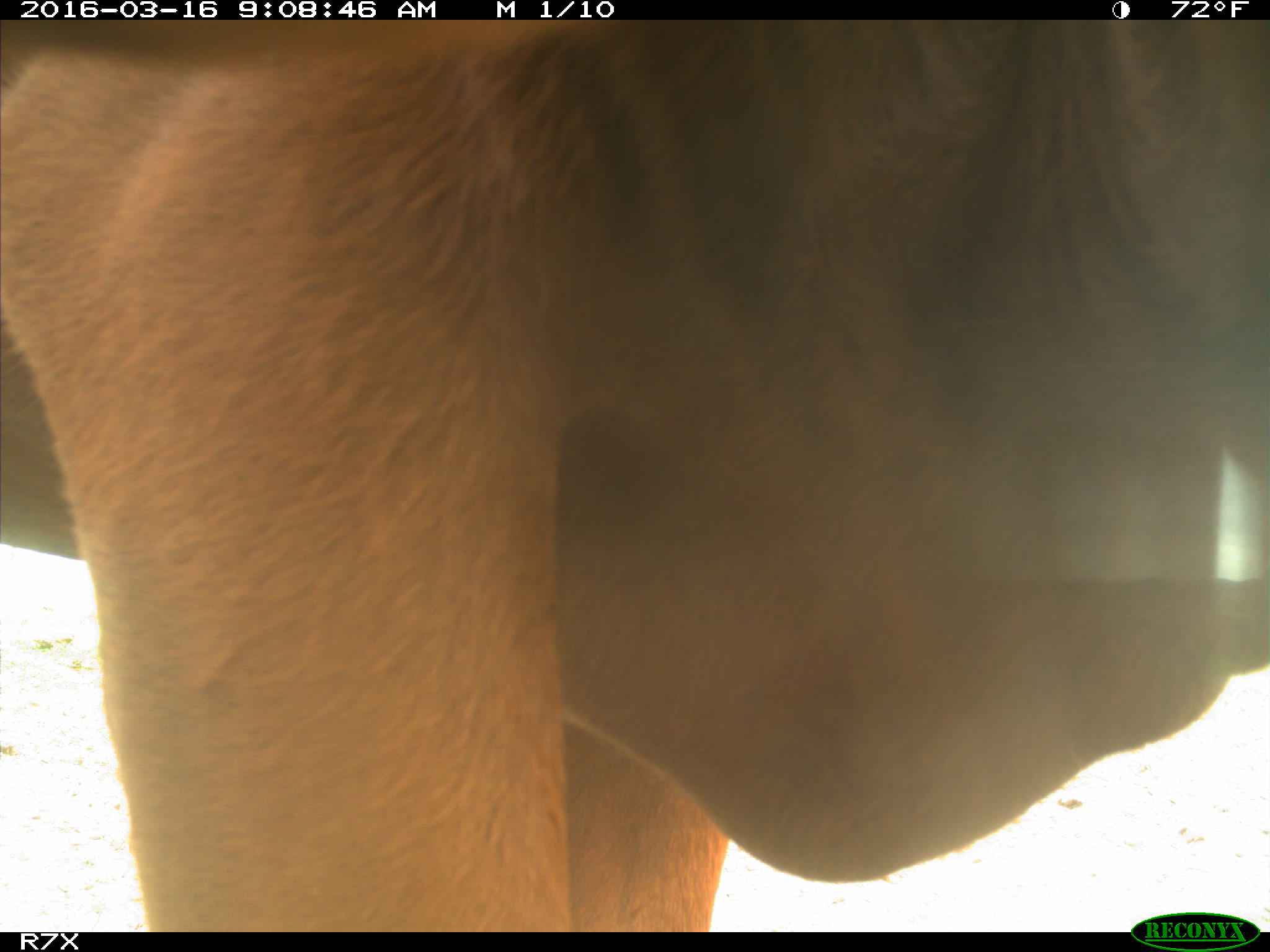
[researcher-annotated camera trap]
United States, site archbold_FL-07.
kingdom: Animalia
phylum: Chordata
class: Mammalia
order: Artiodactyla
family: Bovidae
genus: Bos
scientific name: Bos taurus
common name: domestic cow